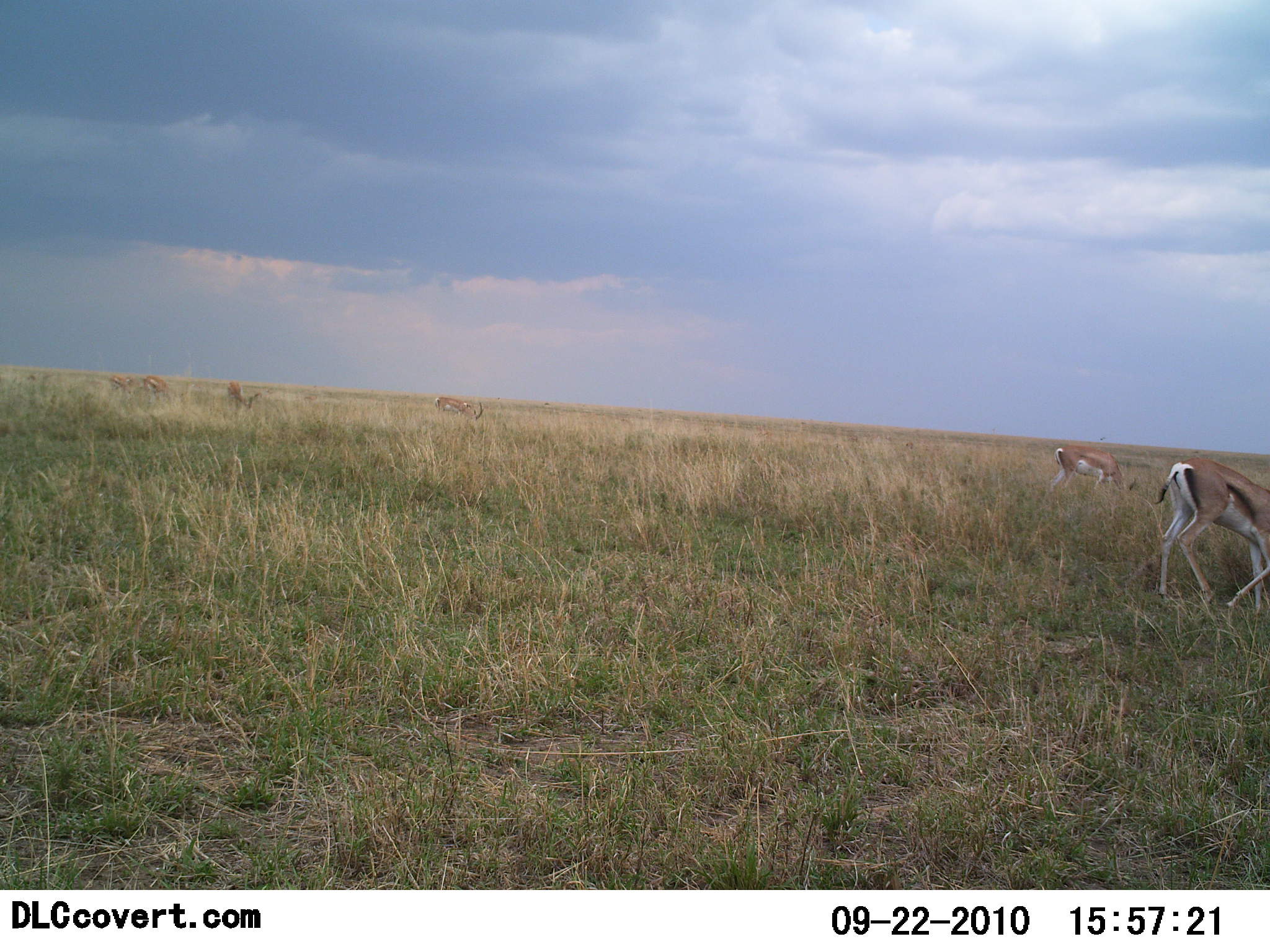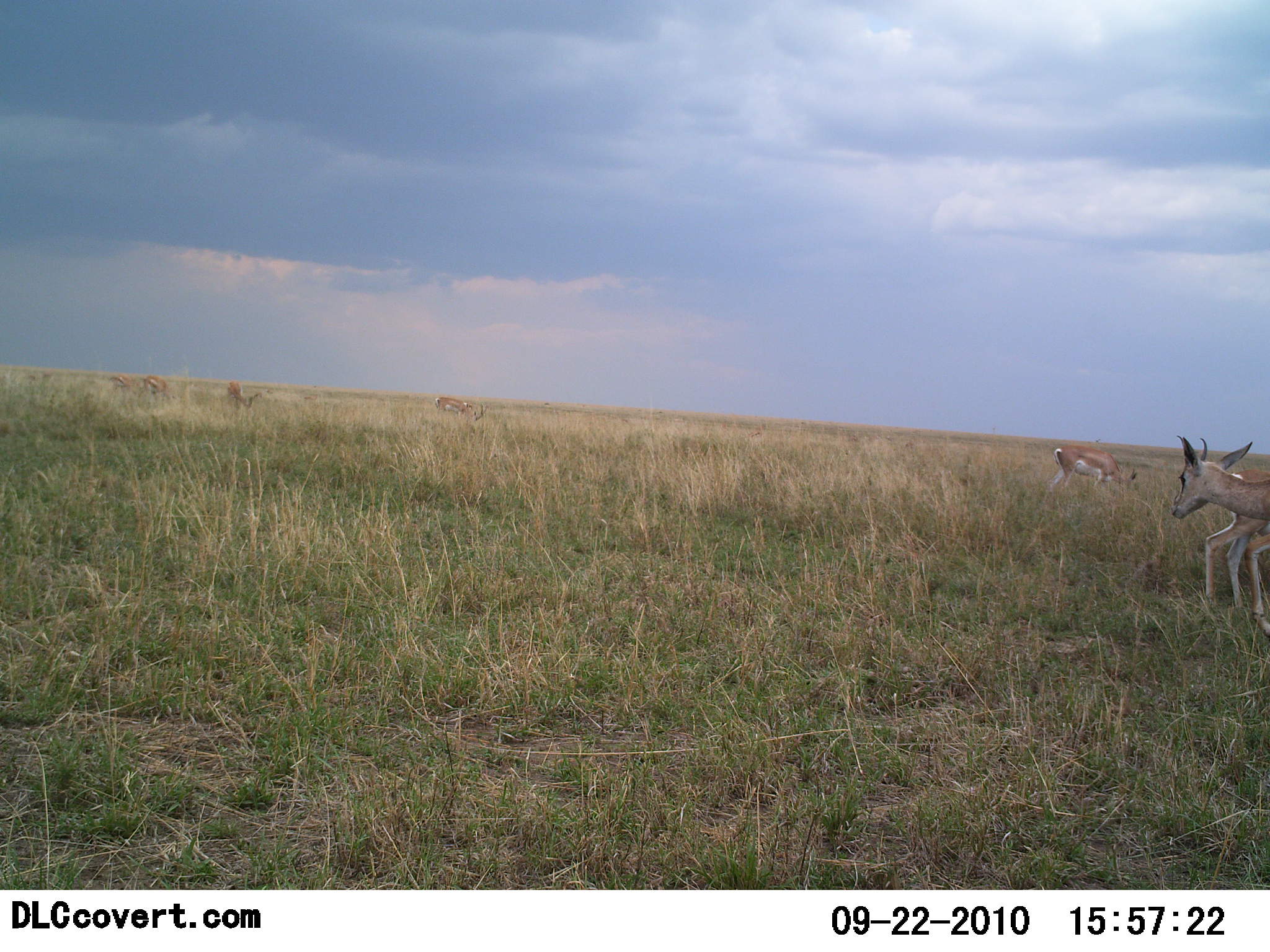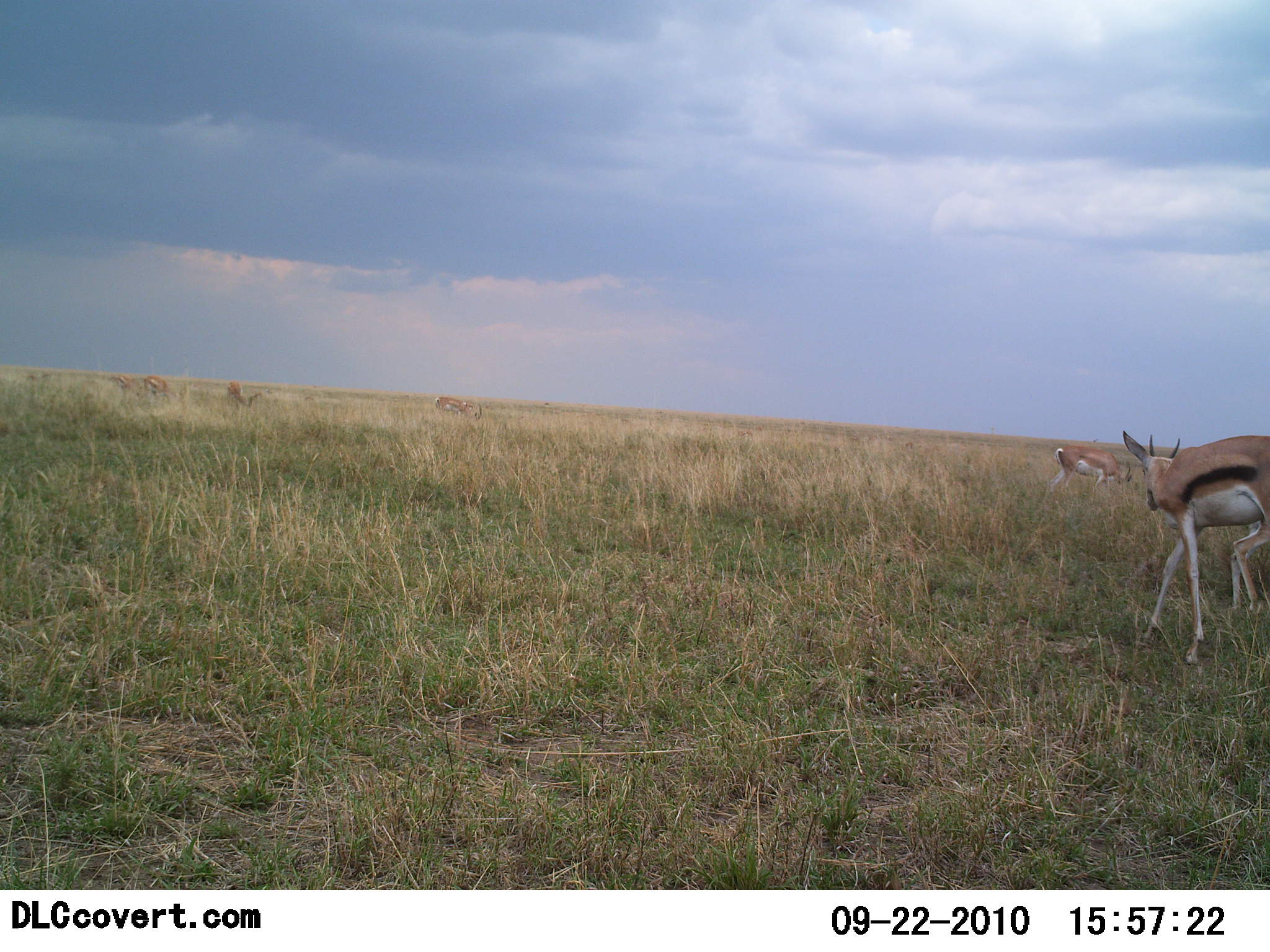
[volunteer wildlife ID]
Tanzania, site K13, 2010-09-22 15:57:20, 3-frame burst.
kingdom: Animalia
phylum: Chordata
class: Mammalia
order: Artiodactyla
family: Bovidae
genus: Eudorcas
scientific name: Eudorcas thomsonii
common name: thomson's gazelle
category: gazellethomsons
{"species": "gazellethomsons (thomson's gazelle) (Eudorcas thomsonii)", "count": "3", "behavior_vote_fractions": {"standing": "50%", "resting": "11%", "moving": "56%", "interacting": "11%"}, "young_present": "0%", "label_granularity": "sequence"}